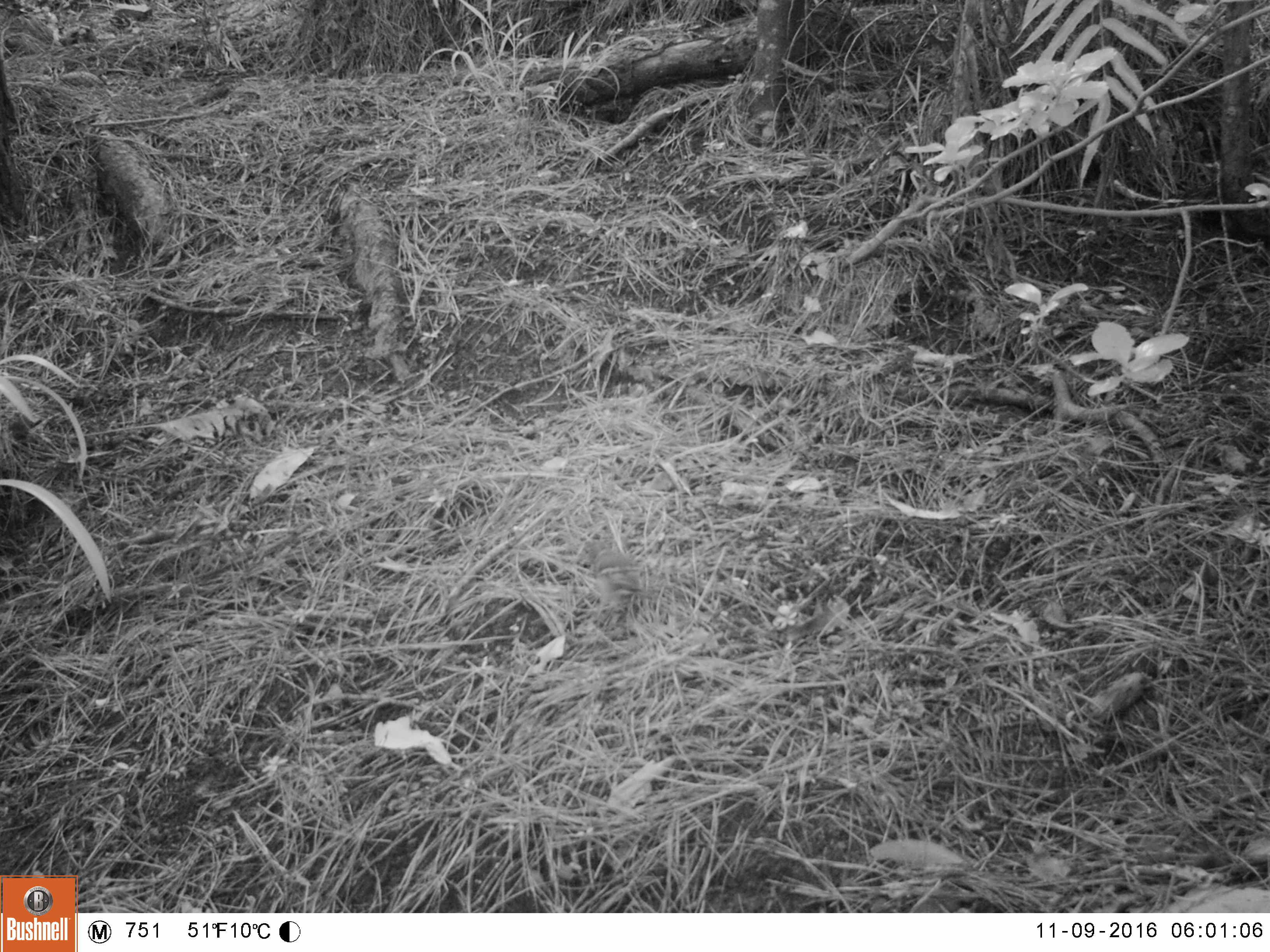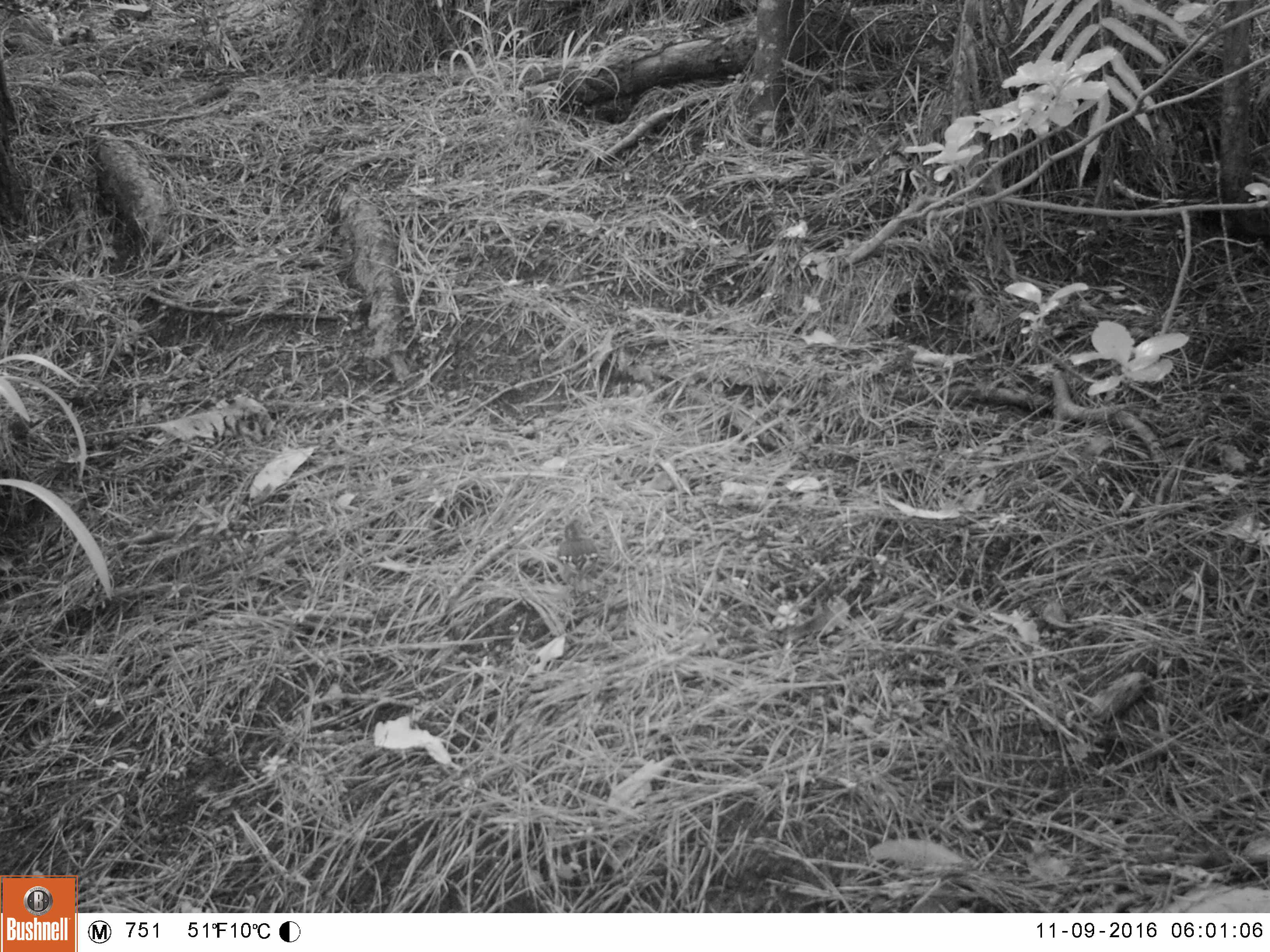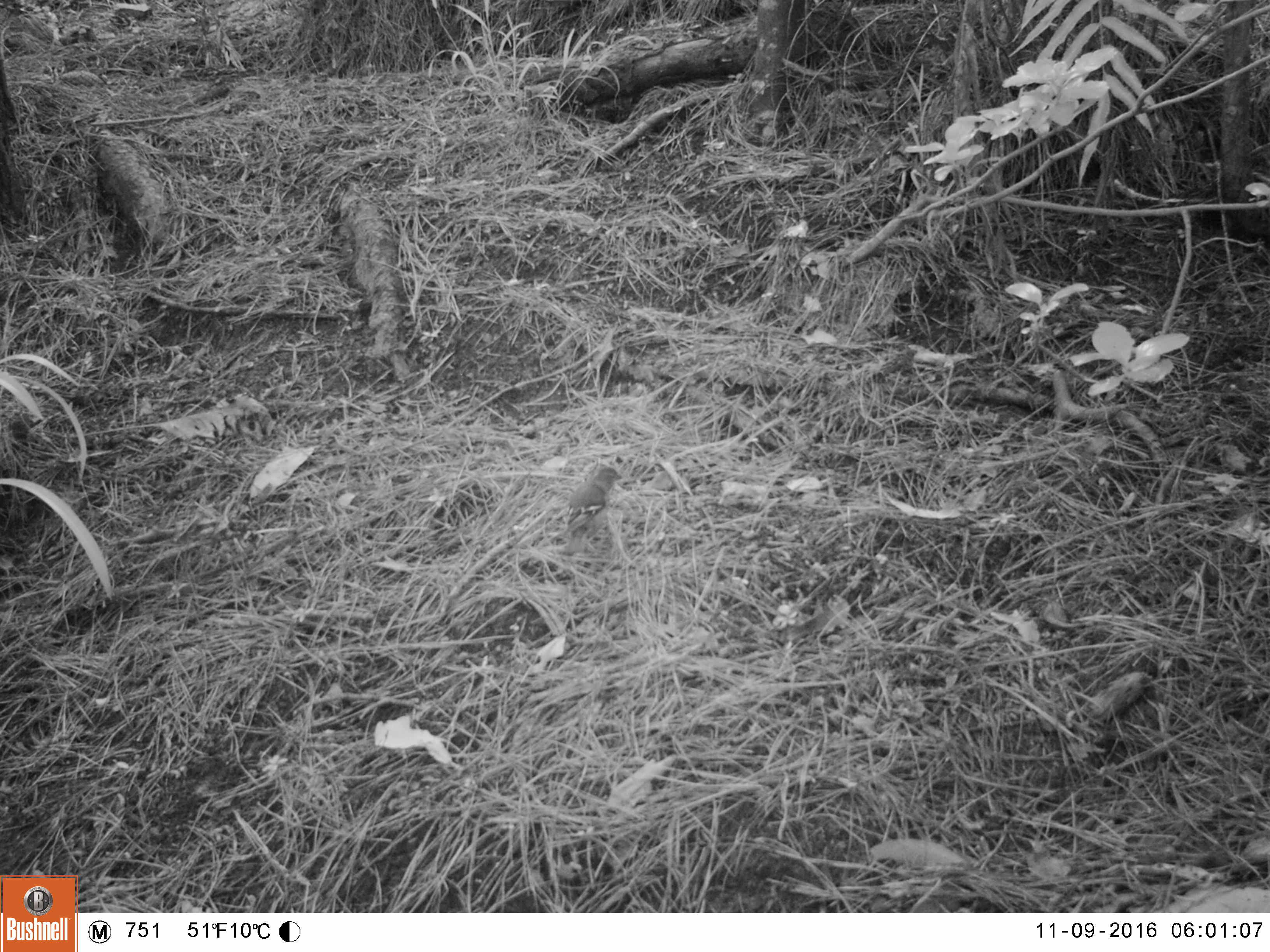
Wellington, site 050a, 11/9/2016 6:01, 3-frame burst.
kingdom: Animalia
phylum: Chordata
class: Aves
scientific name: Aves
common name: bird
Bird (Aves).